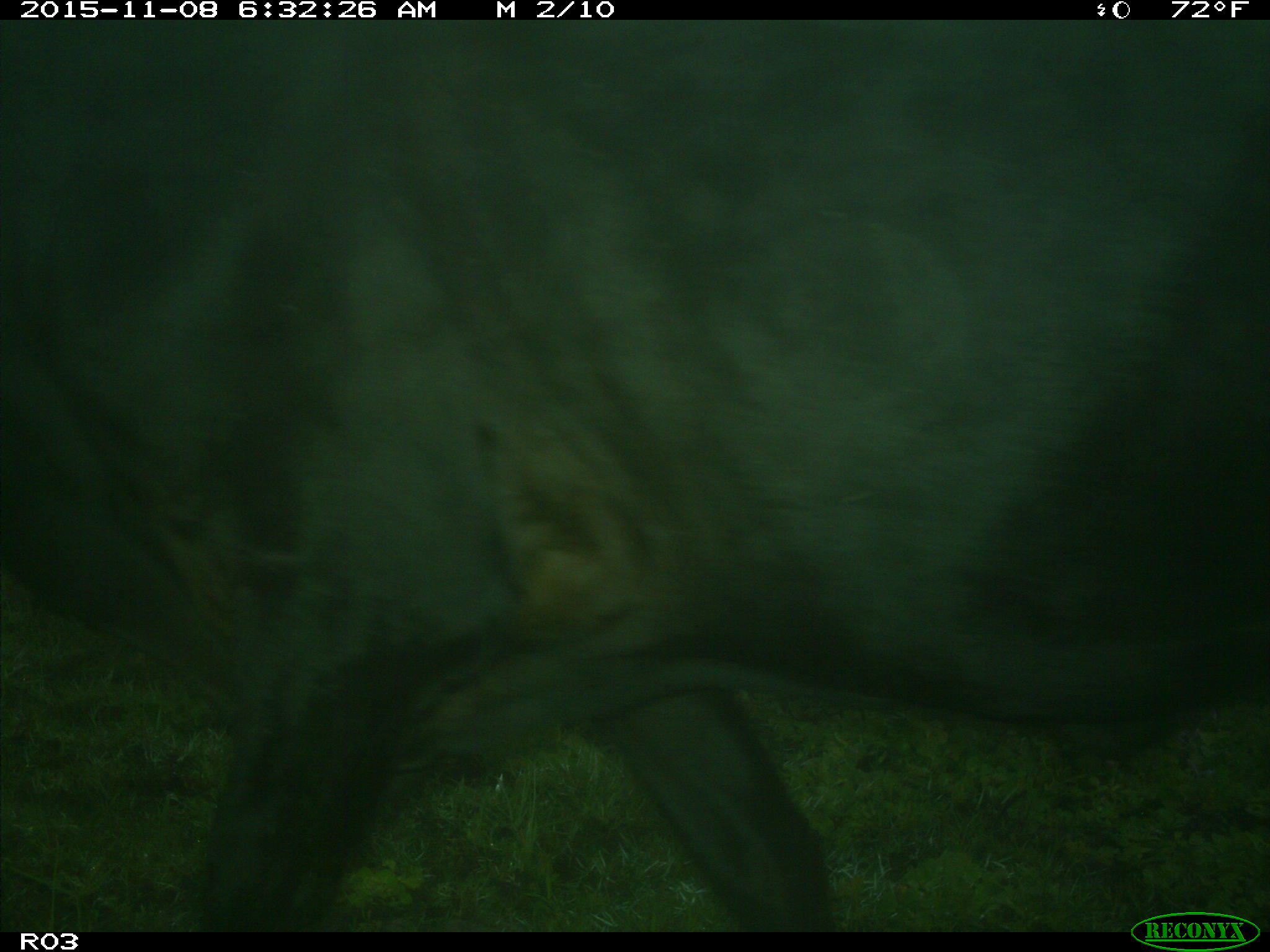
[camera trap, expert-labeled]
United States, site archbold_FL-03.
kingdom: Animalia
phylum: Chordata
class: Mammalia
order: Artiodactyla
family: Bovidae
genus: Bos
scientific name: Bos taurus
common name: domestic cow